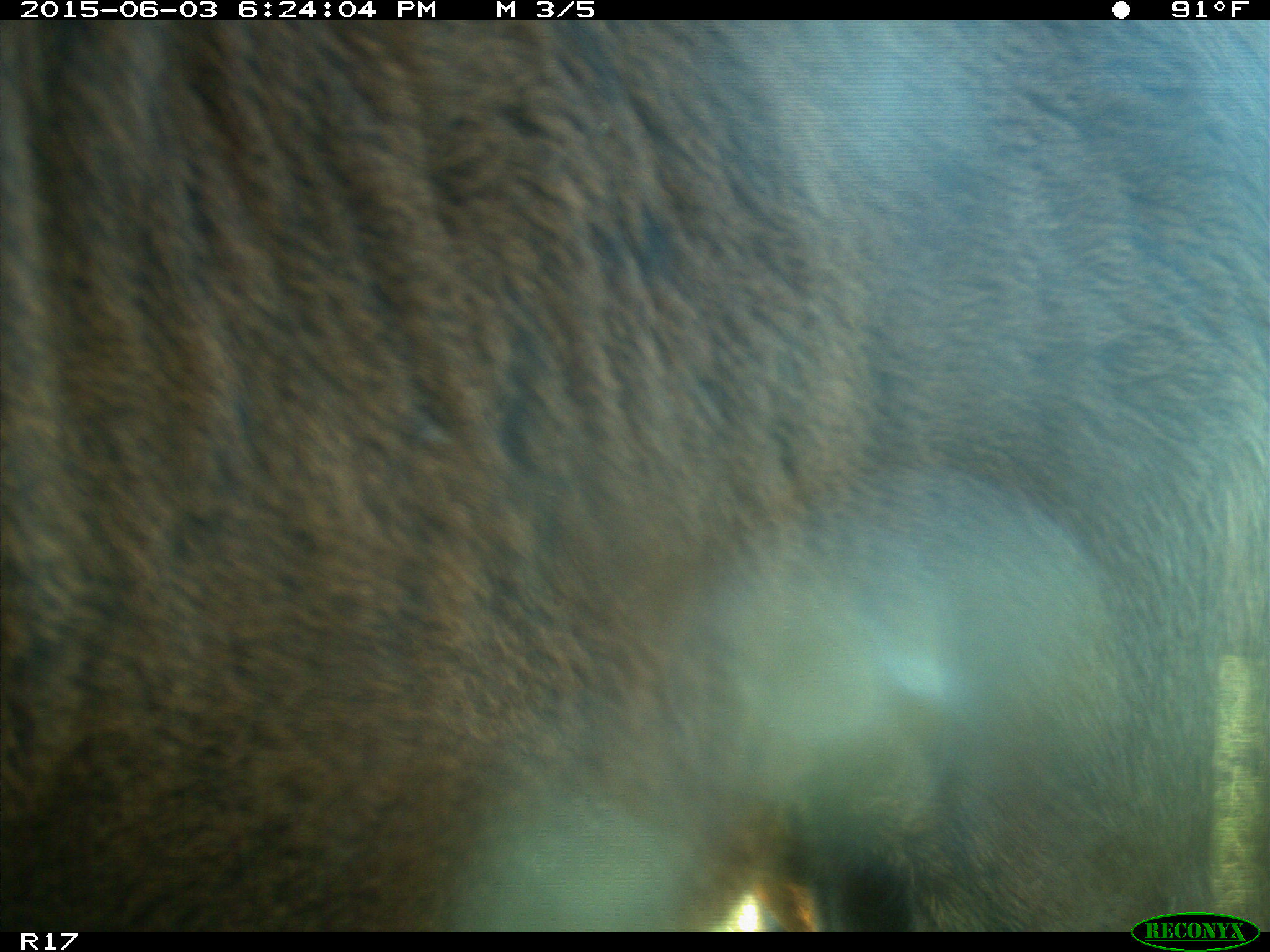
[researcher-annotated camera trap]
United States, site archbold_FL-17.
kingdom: Animalia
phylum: Chordata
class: Mammalia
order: Artiodactyla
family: Bovidae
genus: Bos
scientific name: Bos taurus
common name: domestic cow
Bos taurus (domestic cow).